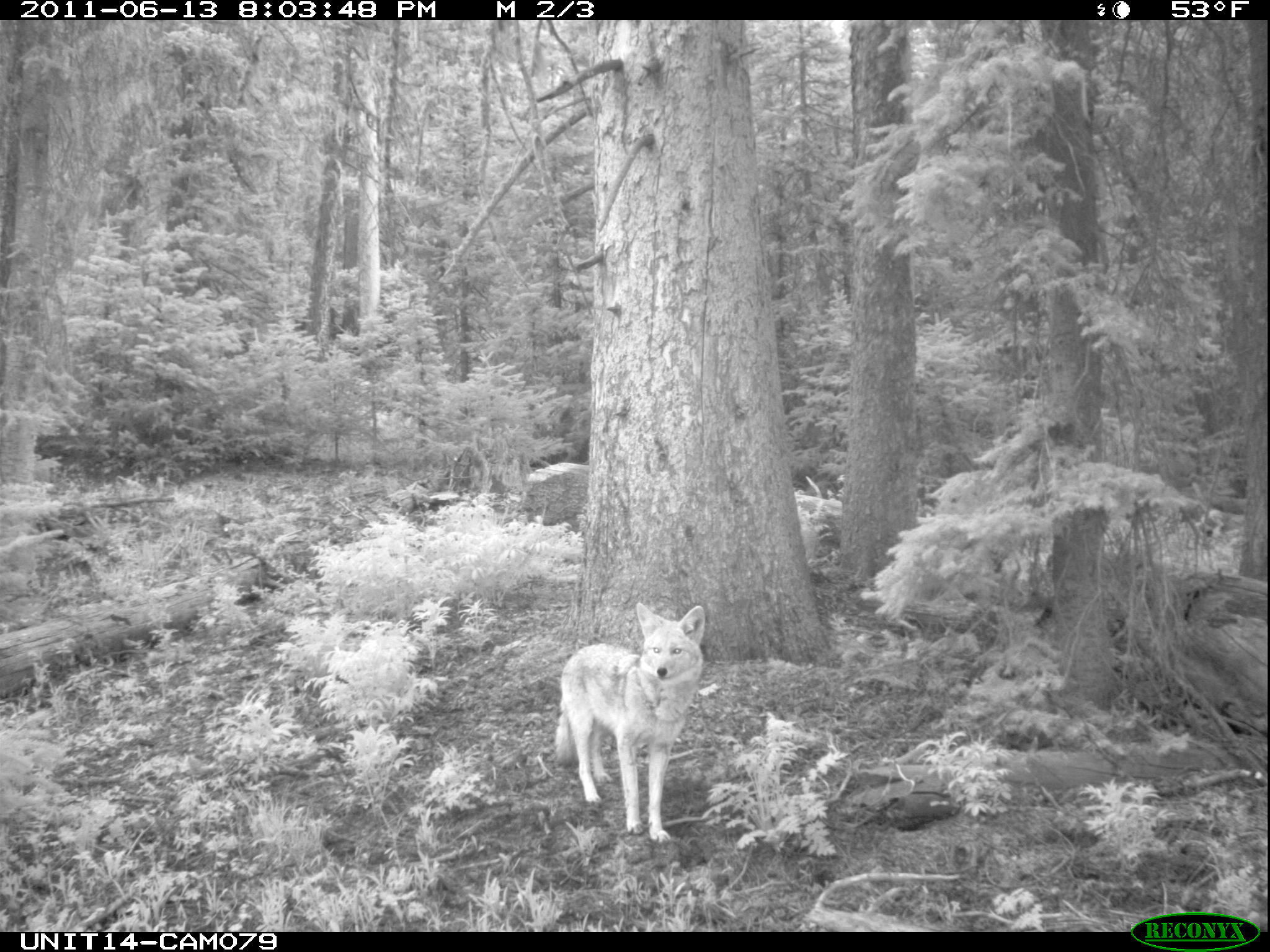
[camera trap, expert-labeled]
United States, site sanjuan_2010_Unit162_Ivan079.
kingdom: Animalia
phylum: Chordata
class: Mammalia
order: Carnivora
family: Canidae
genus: Canis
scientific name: Canis latrans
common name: coyote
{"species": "Canis latrans (coyote)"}